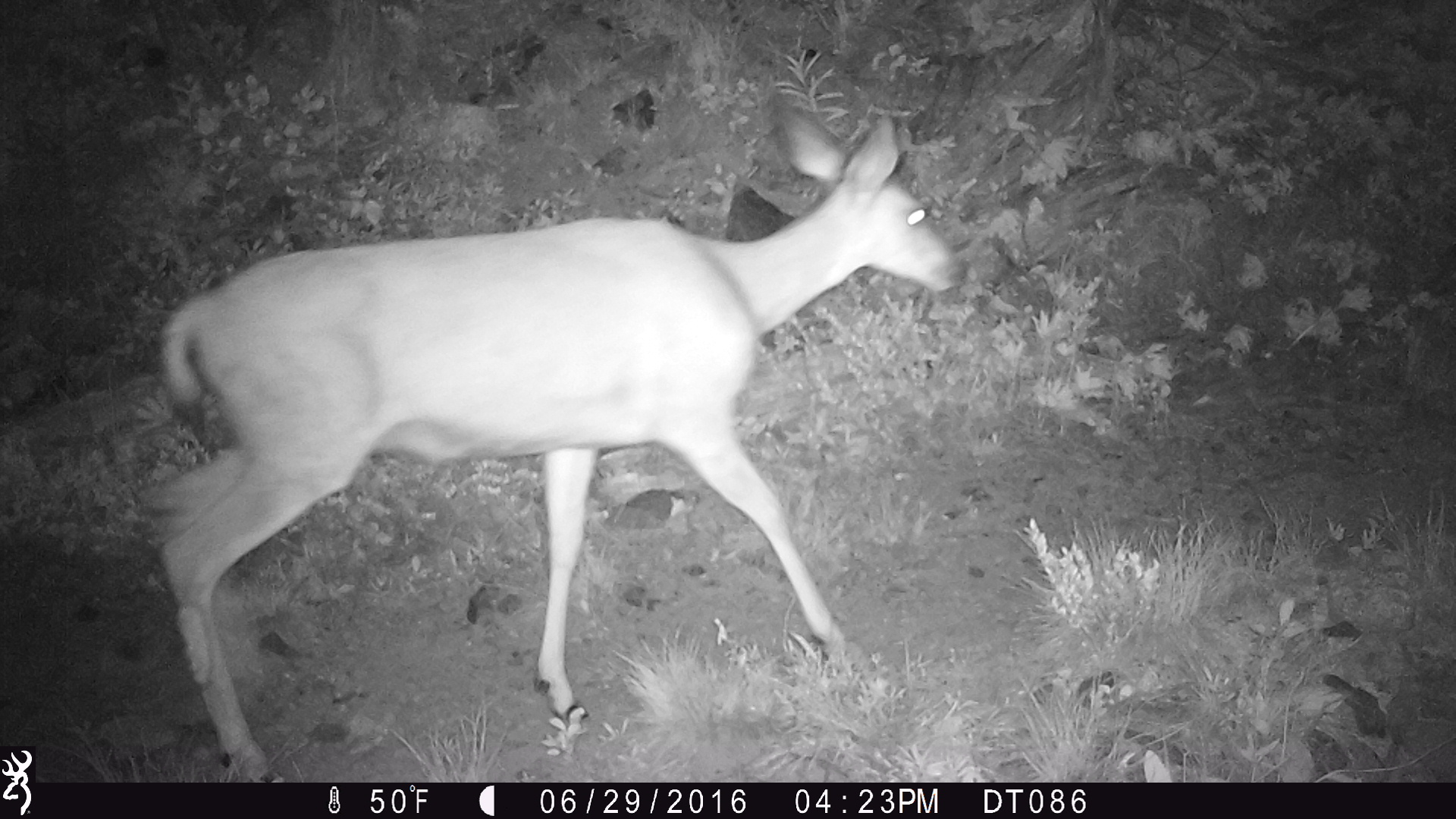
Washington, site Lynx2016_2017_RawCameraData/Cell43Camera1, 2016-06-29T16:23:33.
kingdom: Animalia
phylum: Chordata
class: Mammalia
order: Artiodactyla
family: Cervidae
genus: Odocoileus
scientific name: Odocoileus hemionus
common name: mule deer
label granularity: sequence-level